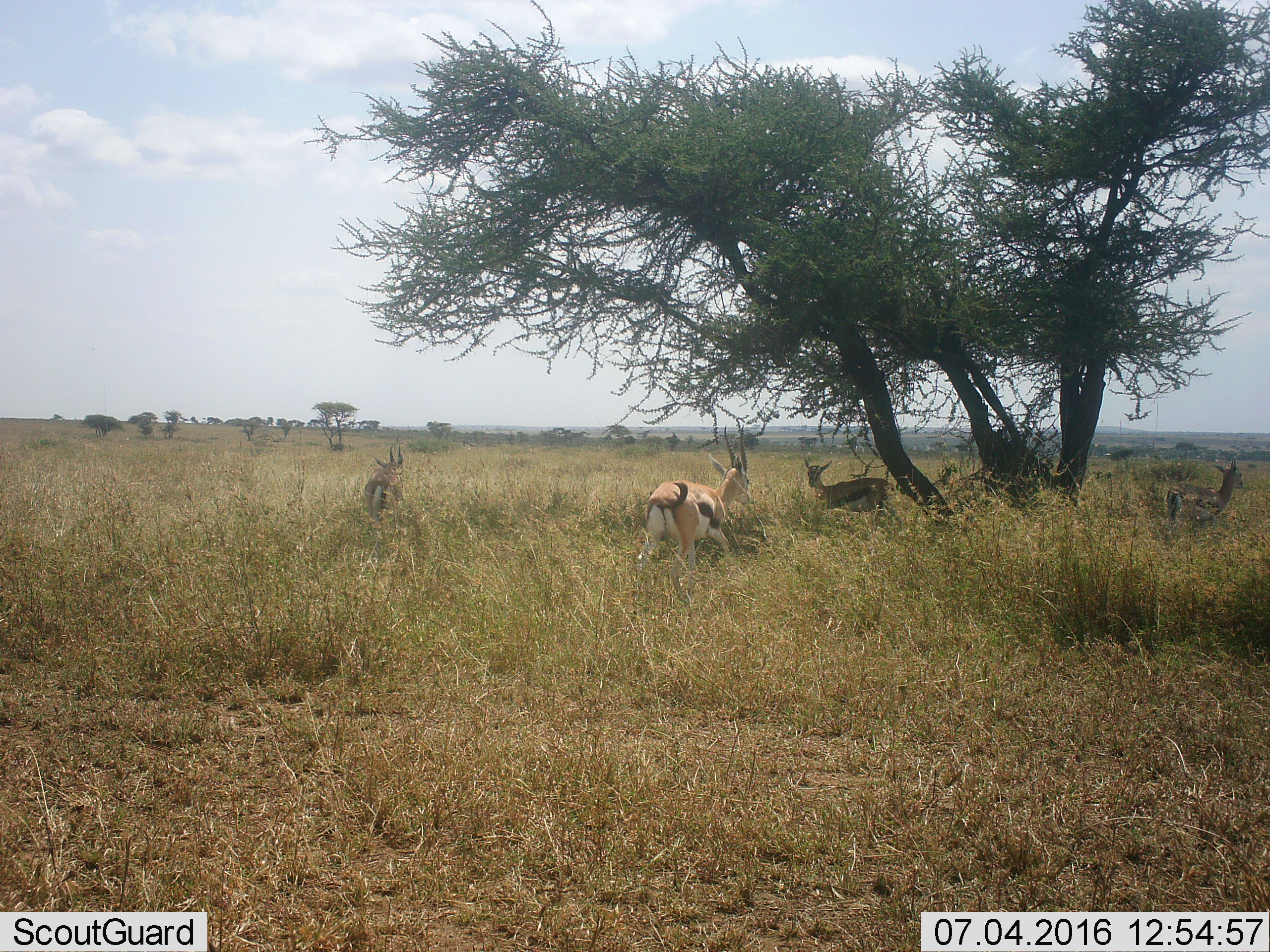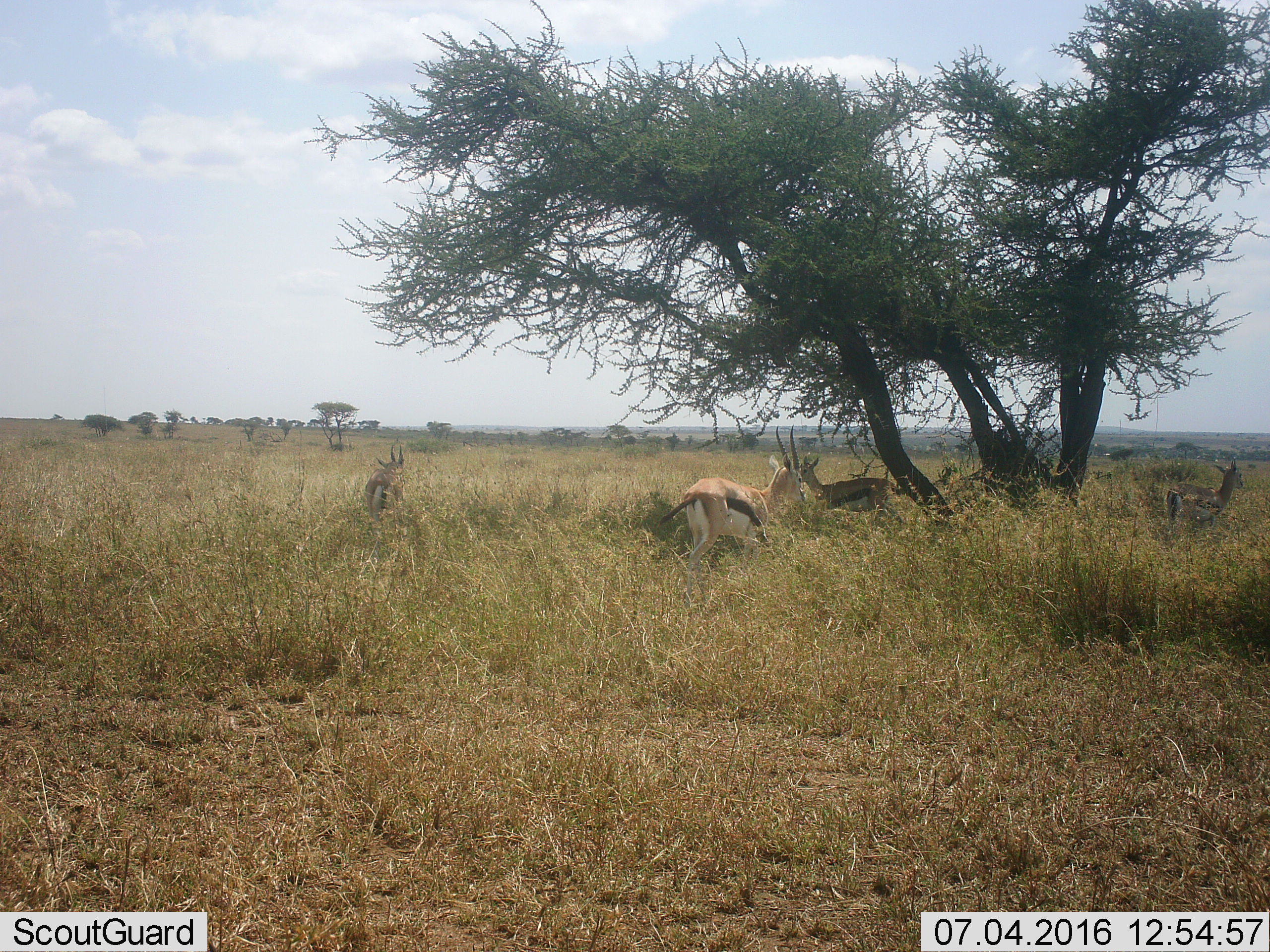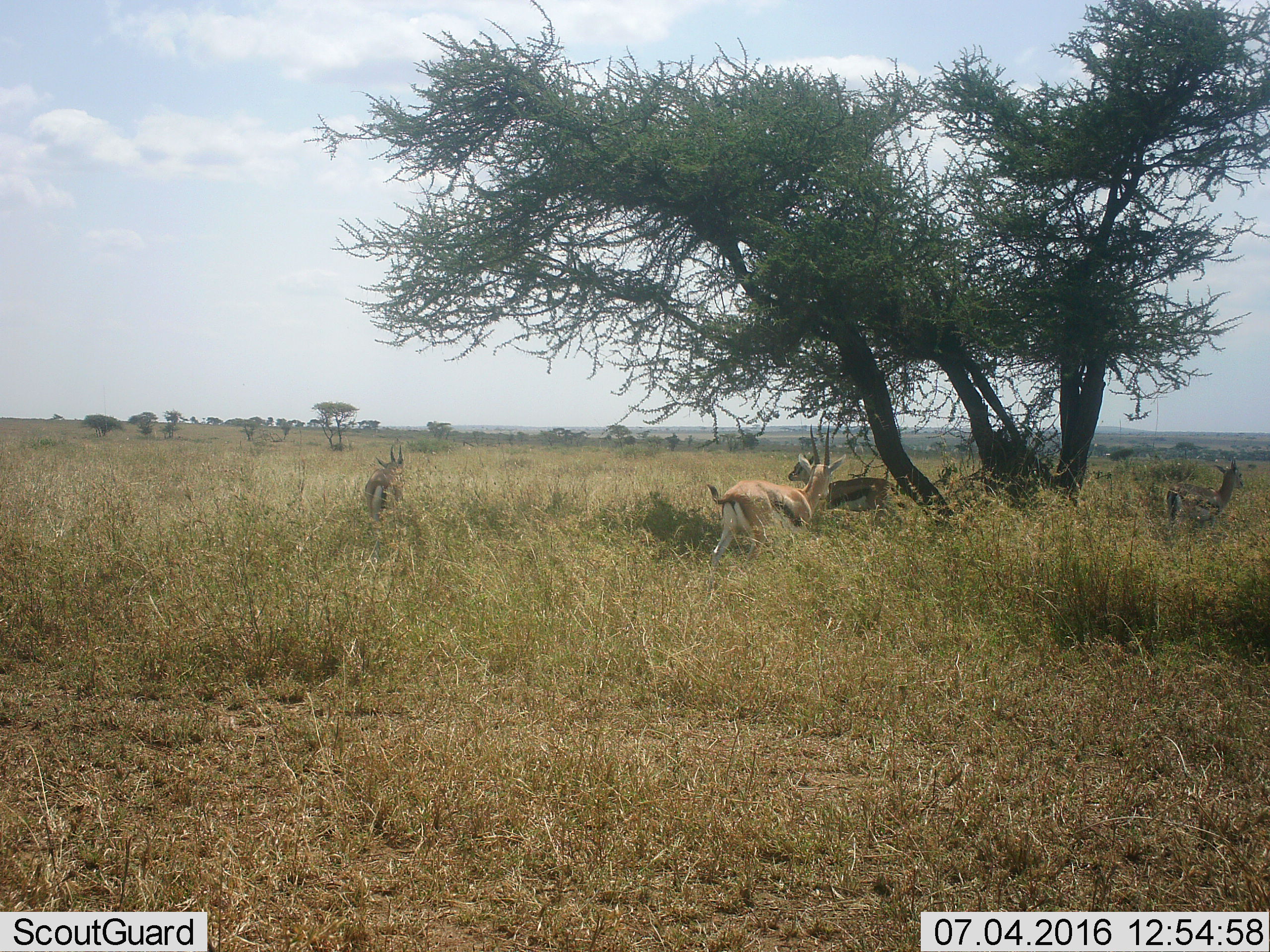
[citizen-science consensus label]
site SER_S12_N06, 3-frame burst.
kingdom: Animalia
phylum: Chordata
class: Mammalia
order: Artiodactyla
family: Bovidae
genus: Eudorcas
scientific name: Eudorcas thomsonii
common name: thomson's gazelle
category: gazellethomsons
Gazellethomsons (thomson's gazelle) (Eudorcas thomsonii), count 4. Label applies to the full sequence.